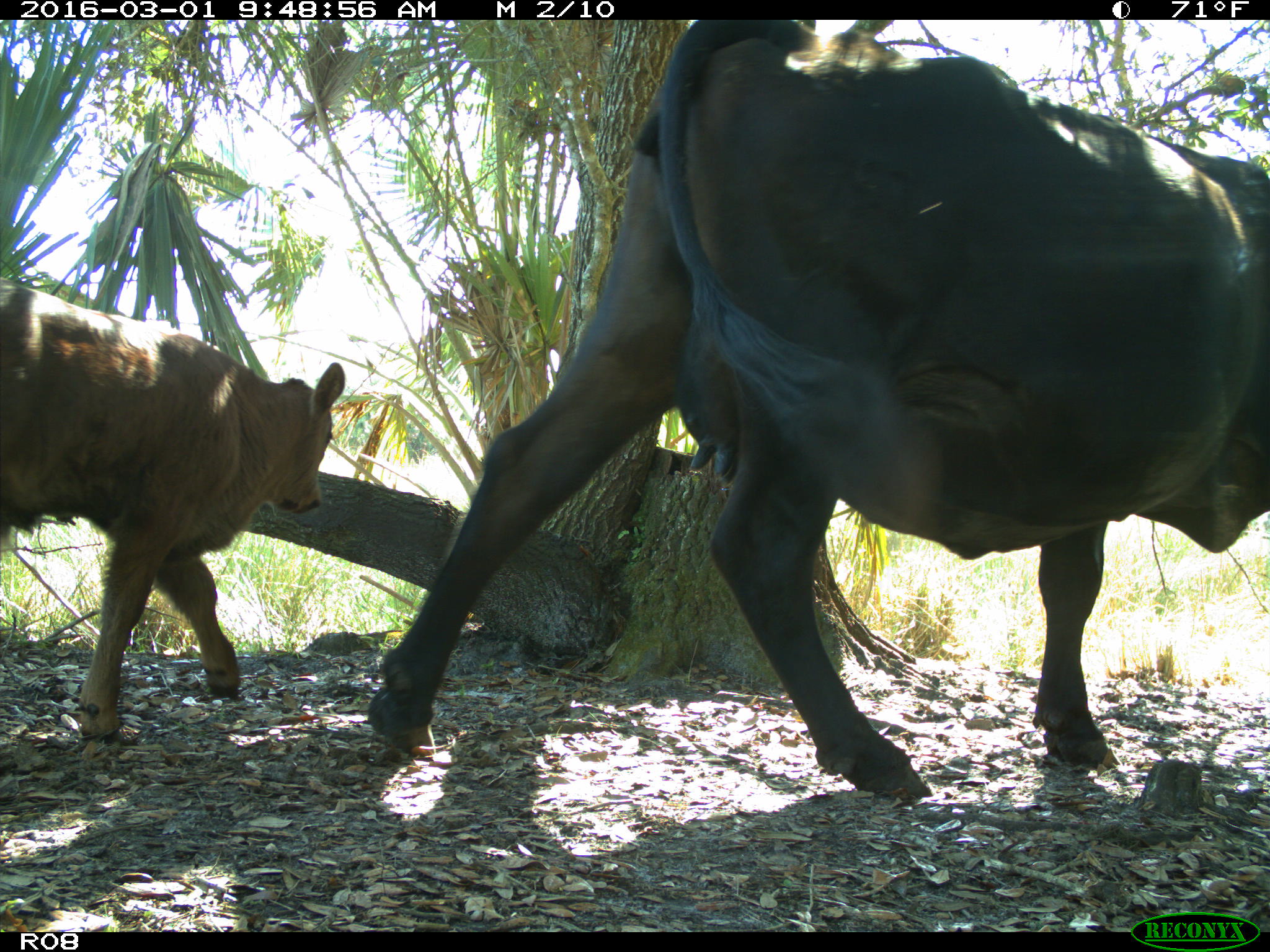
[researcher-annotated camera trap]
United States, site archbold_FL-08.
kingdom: Animalia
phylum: Chordata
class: Mammalia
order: Artiodactyla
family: Bovidae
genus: Bos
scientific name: Bos taurus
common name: domestic cow